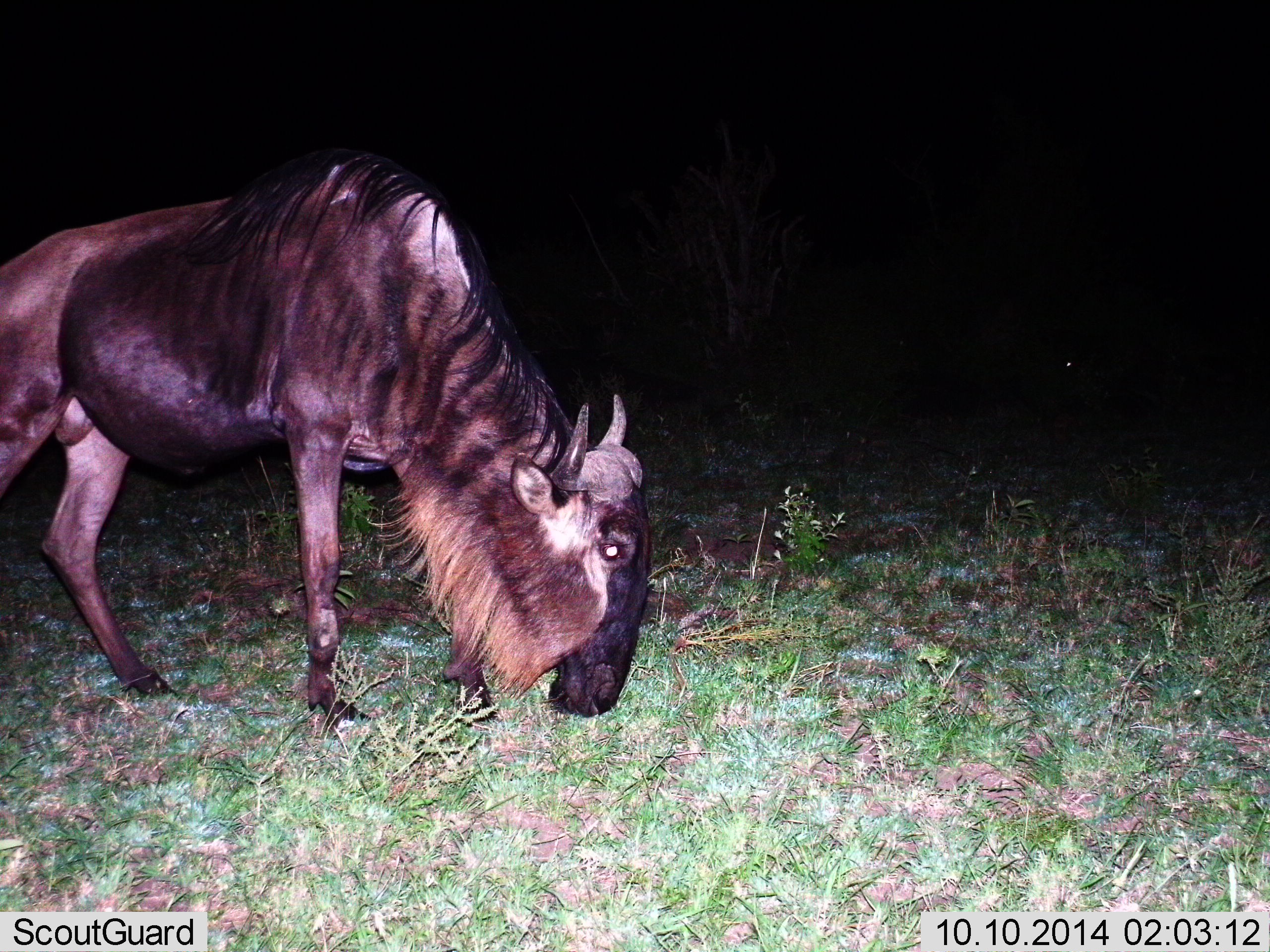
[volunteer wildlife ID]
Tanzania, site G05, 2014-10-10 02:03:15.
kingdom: Animalia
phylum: Chordata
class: Mammalia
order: Artiodactyla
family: Bovidae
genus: Connochaetes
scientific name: Connochaetes taurinus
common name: blue wildebeest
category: wildebeest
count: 1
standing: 0%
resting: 0%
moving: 0%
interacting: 0%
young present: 0%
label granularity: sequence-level